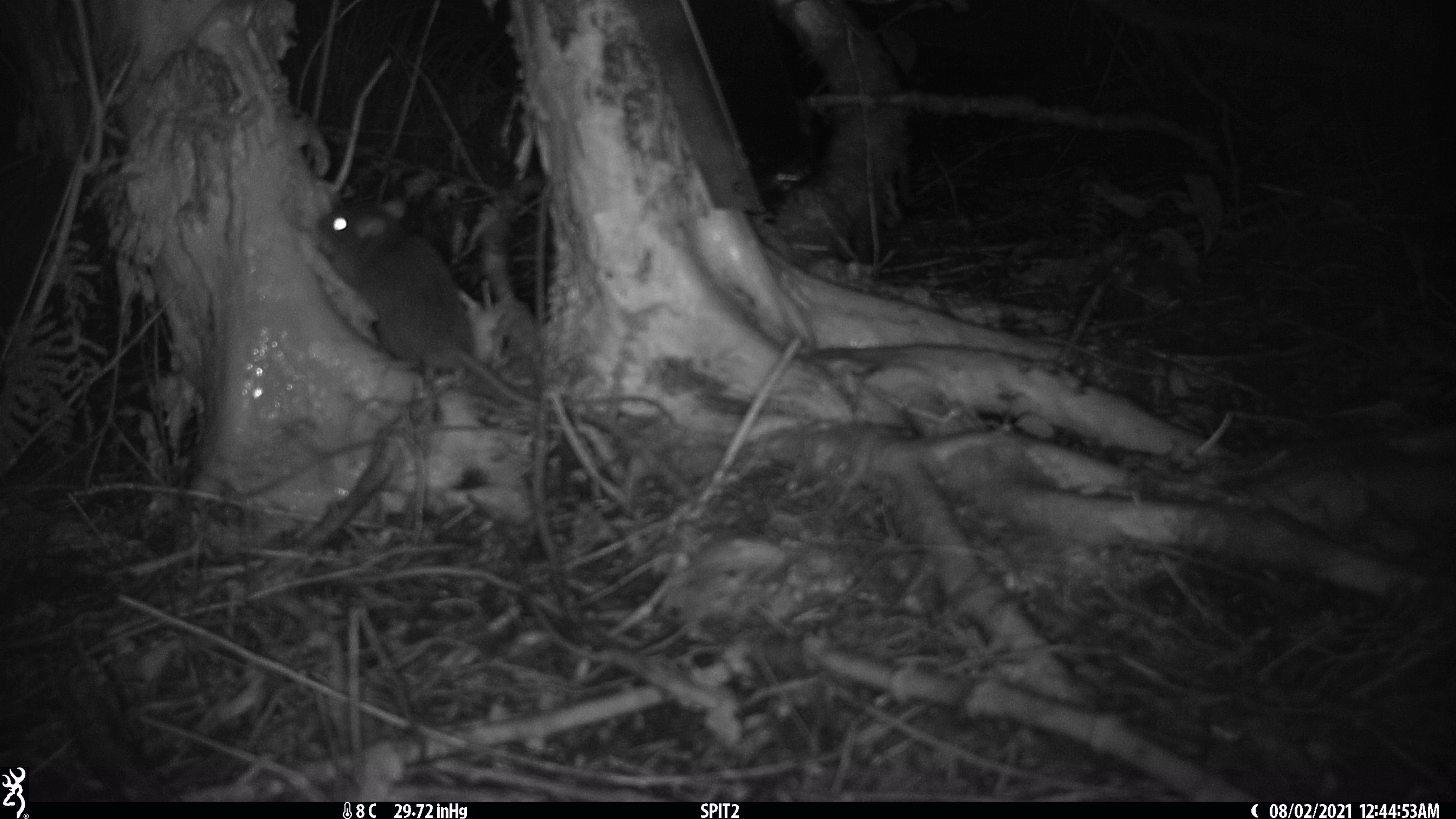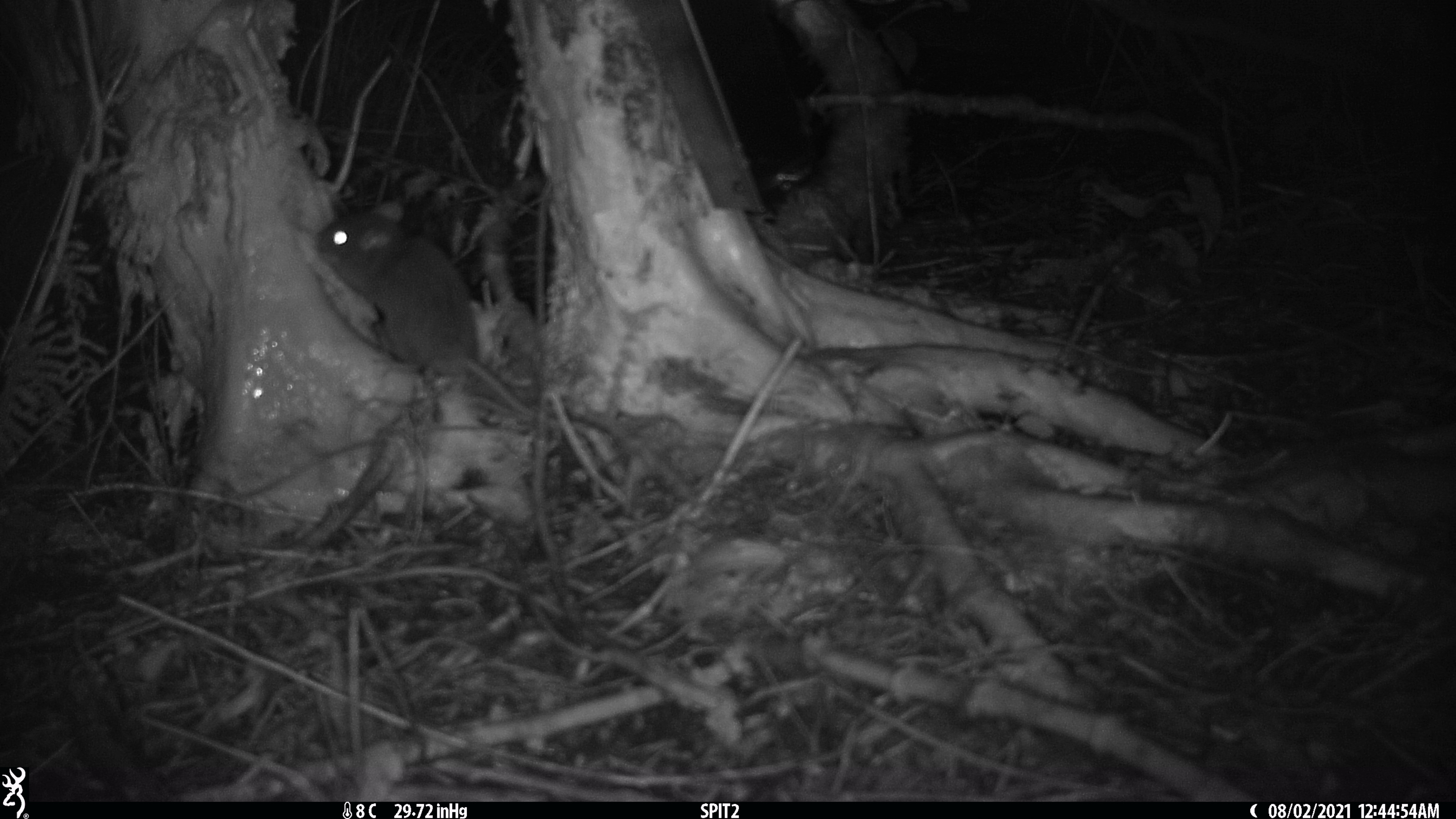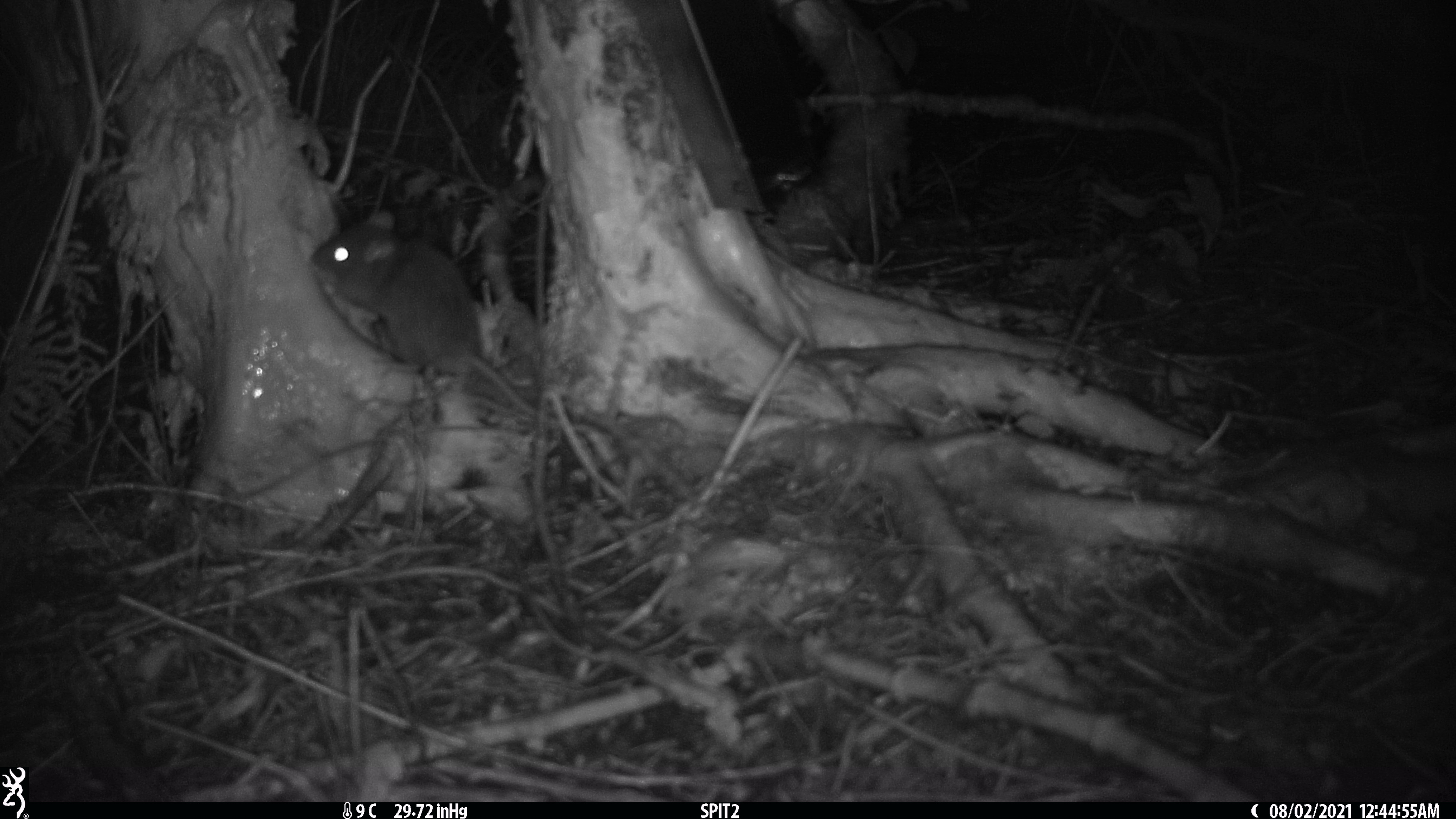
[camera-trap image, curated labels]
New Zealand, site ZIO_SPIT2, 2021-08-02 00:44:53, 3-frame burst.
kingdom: Animalia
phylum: Chordata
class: Mammalia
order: Rodentia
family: Muridae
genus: Rattus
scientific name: Rattus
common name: rat